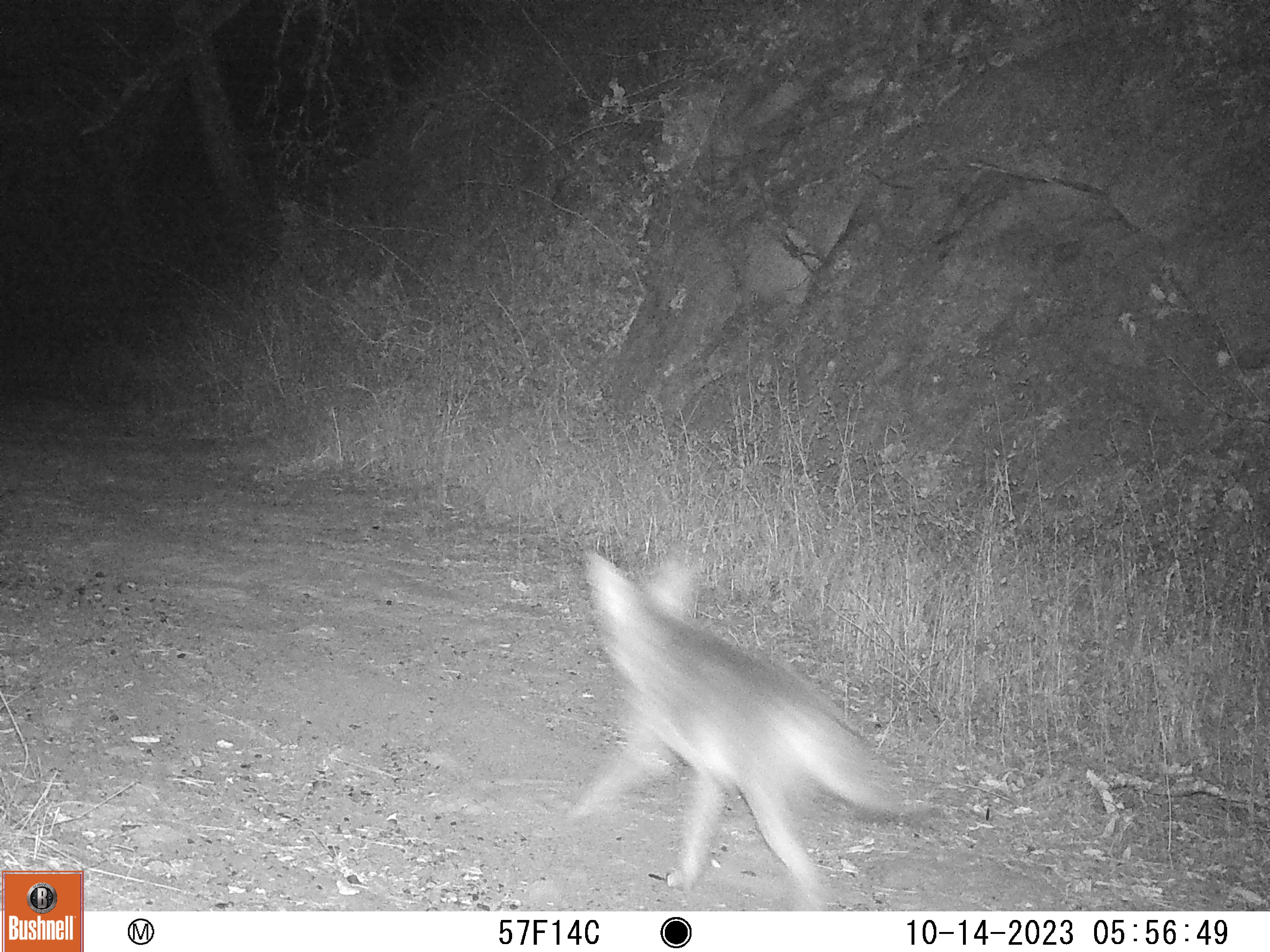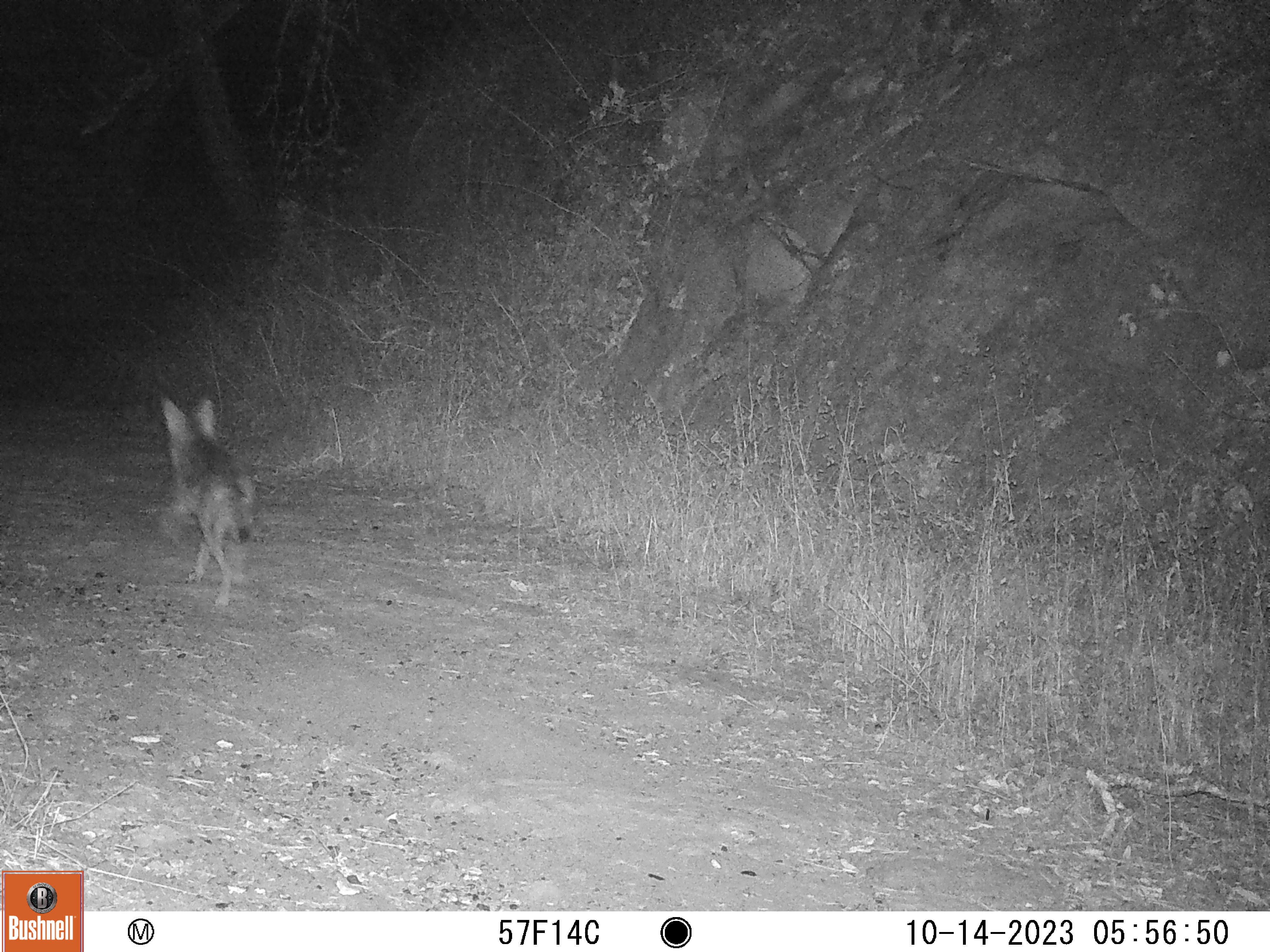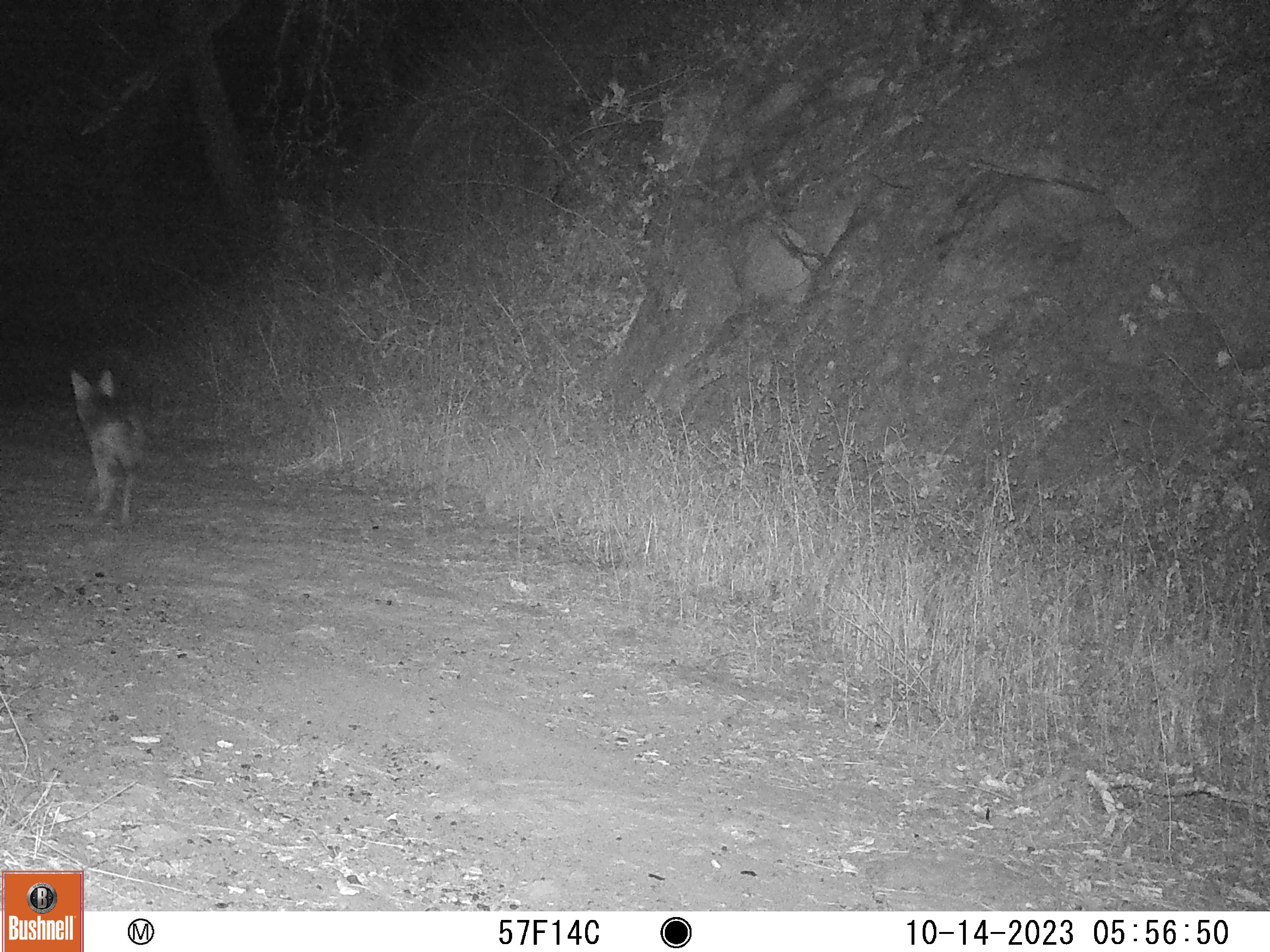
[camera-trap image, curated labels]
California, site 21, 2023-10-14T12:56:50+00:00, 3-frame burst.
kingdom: Animalia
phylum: Chordata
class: Mammalia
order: Carnivora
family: Canidae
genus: Canis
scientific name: Canis latrans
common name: coyote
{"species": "coyote (Canis latrans)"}